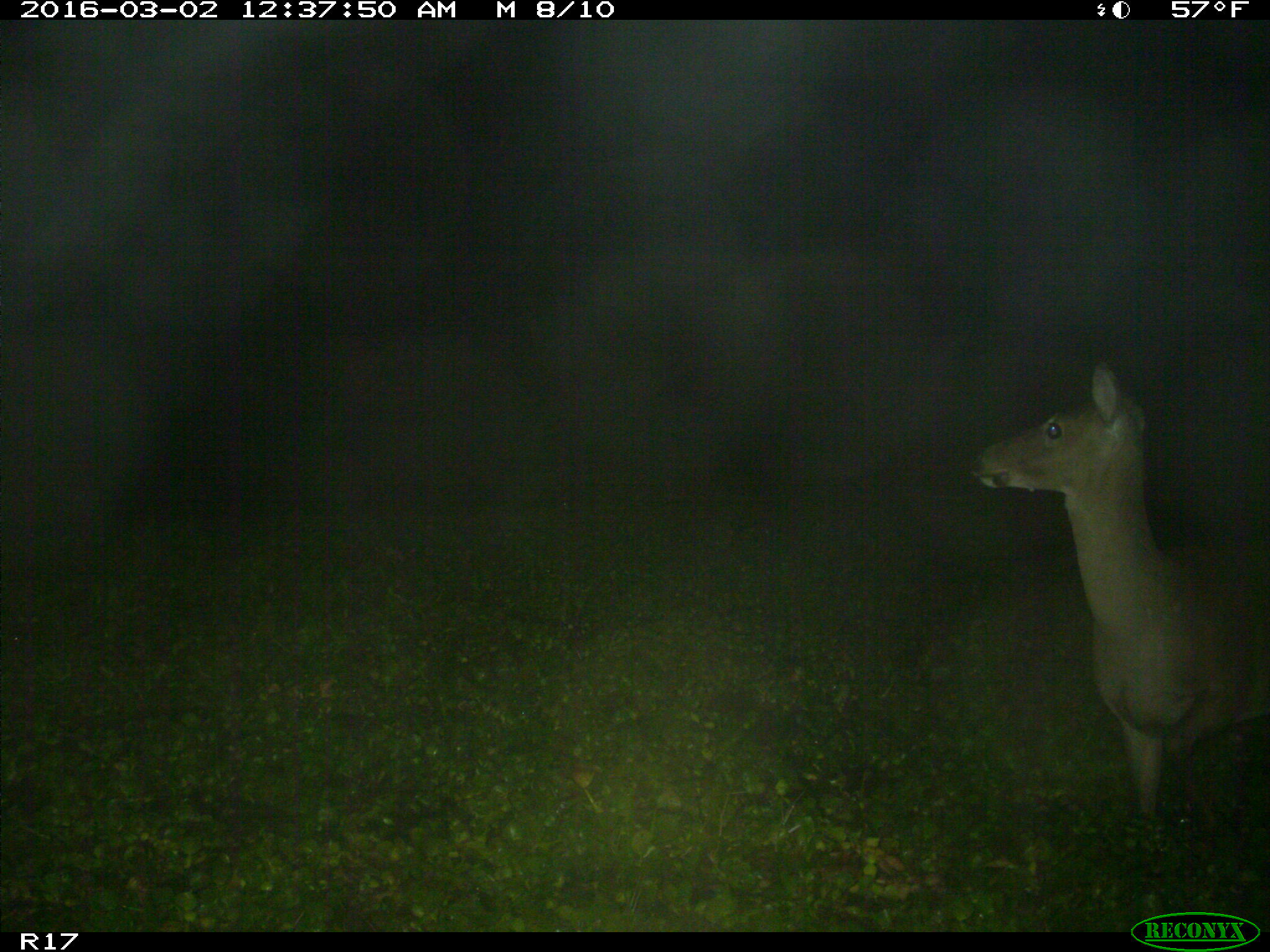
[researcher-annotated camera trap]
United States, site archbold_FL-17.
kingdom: Animalia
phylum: Chordata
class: Mammalia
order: Artiodactyla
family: Cervidae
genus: Odocoileus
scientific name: Odocoileus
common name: deer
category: unidentified deer